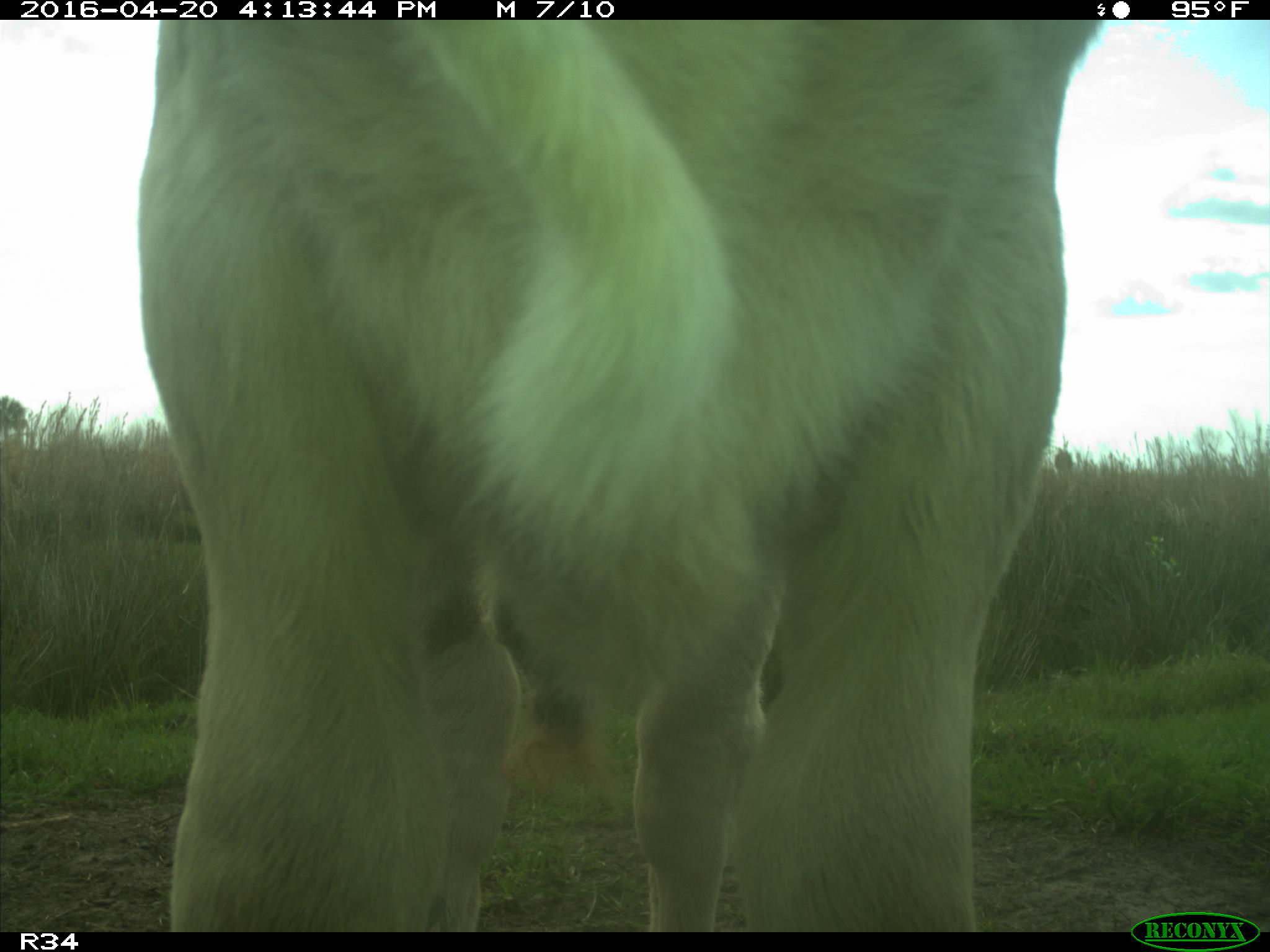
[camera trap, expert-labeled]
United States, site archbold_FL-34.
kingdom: Animalia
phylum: Chordata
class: Mammalia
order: Artiodactyla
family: Bovidae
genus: Bos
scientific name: Bos taurus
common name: domestic cow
Bos taurus (domestic cow).